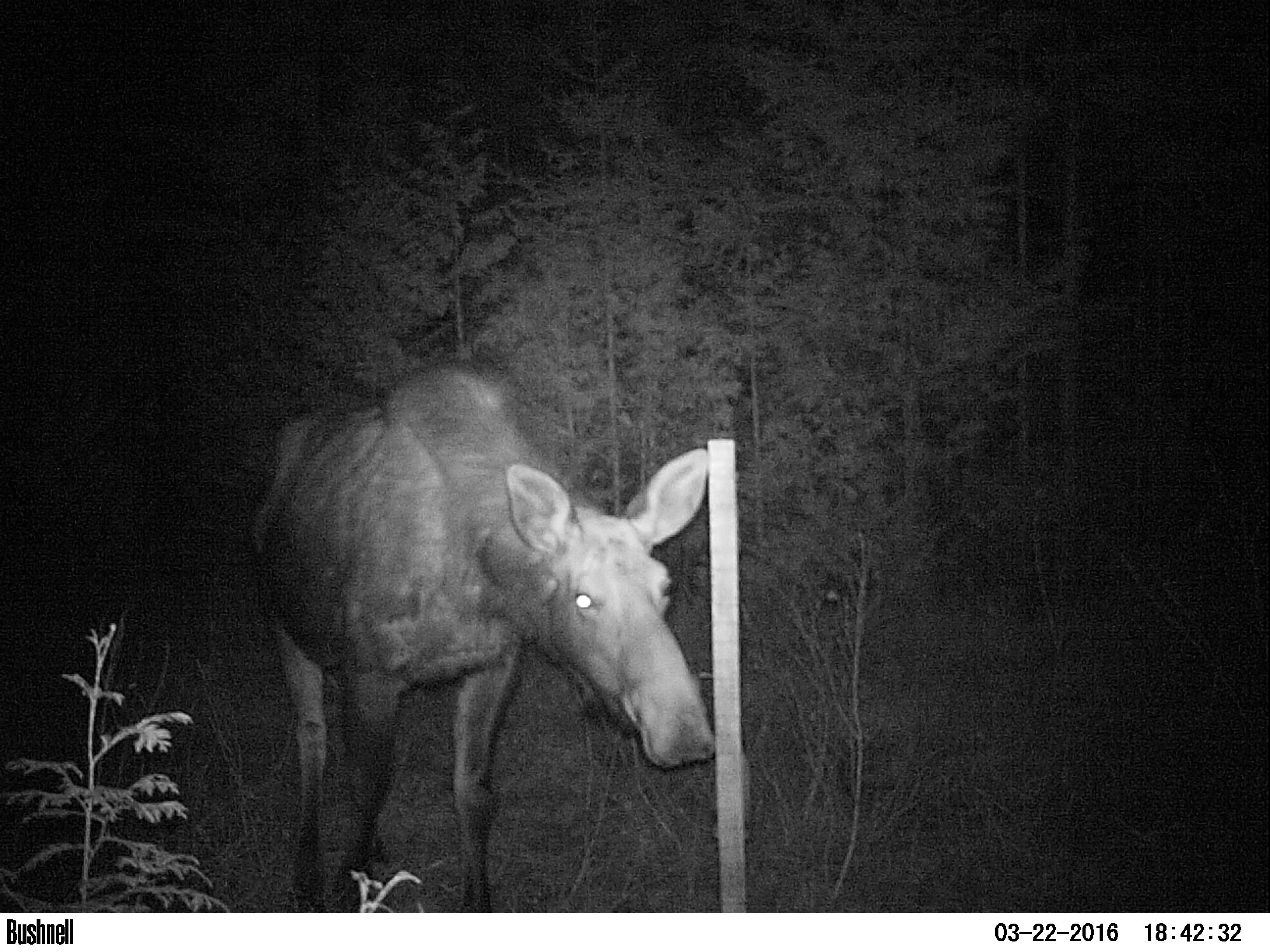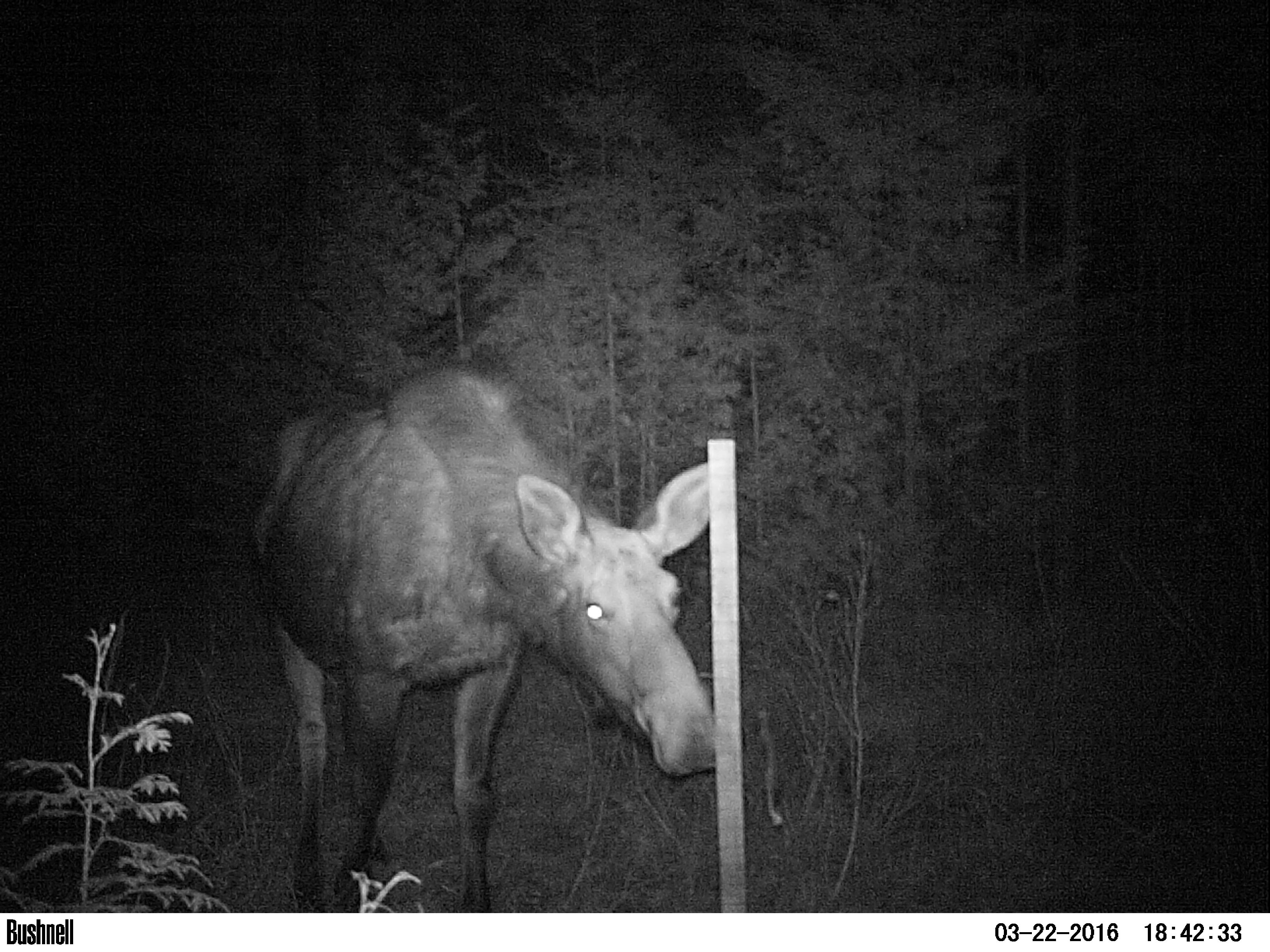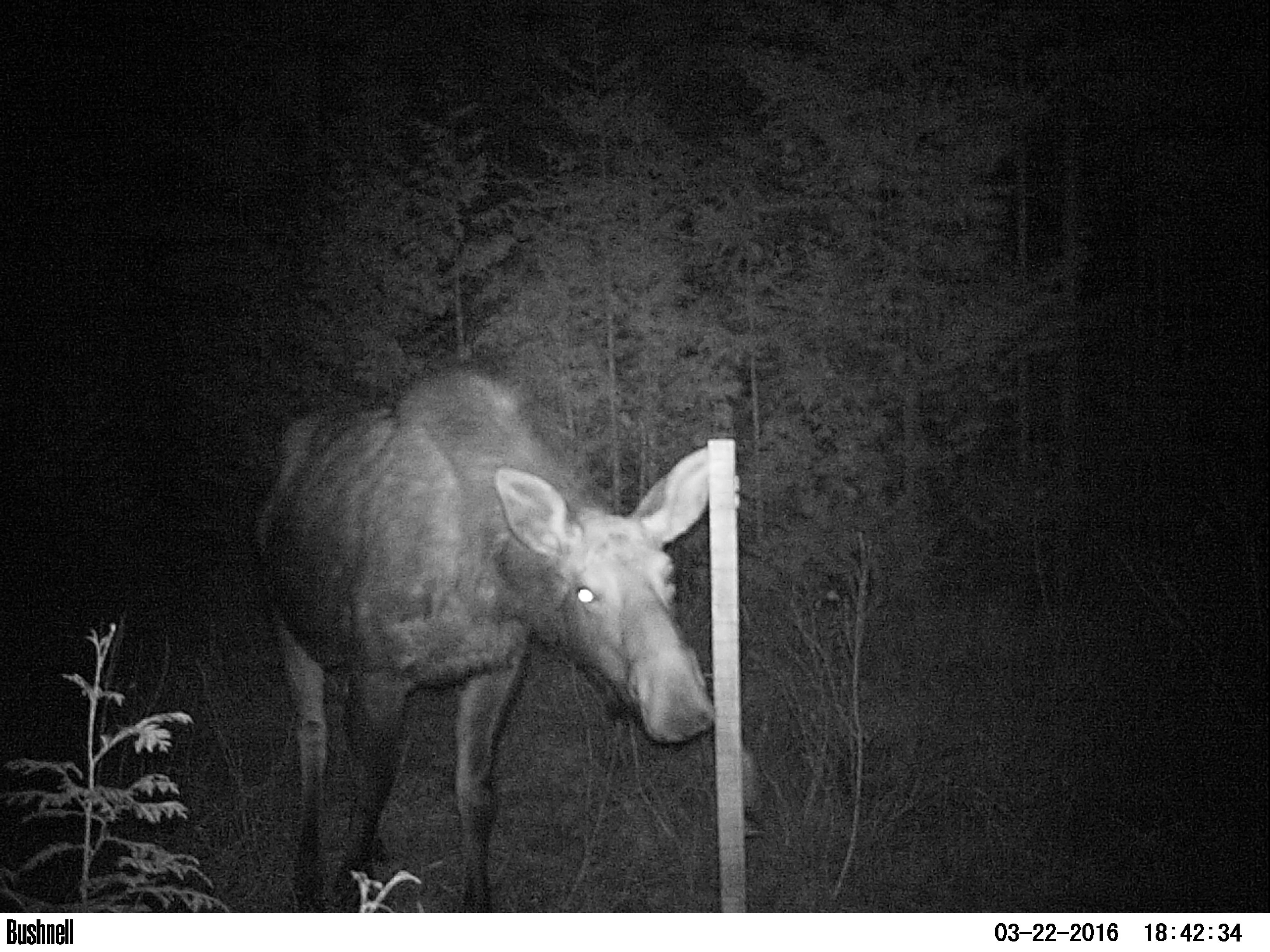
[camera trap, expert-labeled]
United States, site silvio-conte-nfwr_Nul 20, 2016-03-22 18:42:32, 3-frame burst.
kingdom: Animalia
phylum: Chordata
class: Mammalia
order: Artiodactyla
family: Cervidae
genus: Alces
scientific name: Alces alces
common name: moose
Moose (Alces alces).